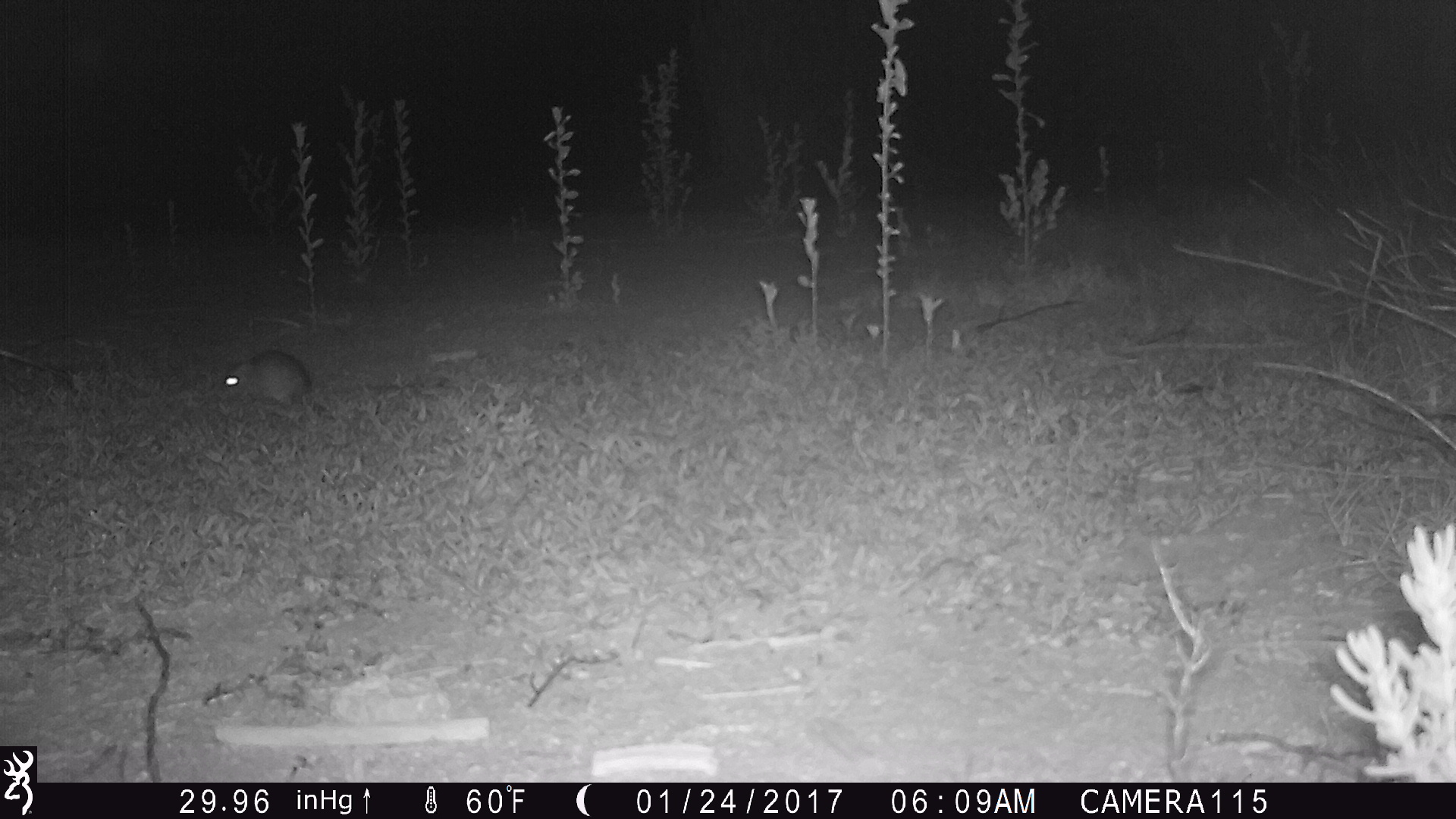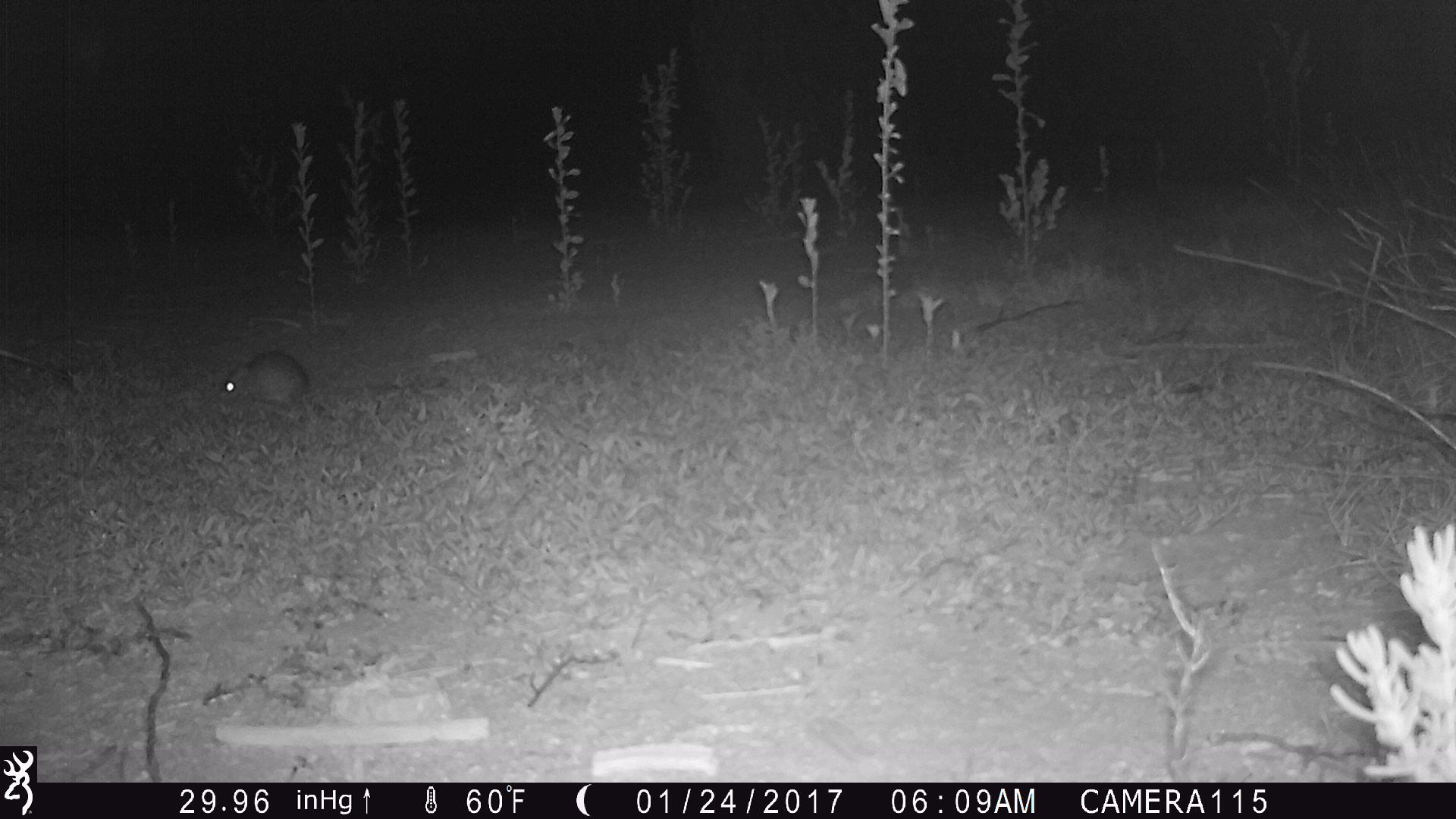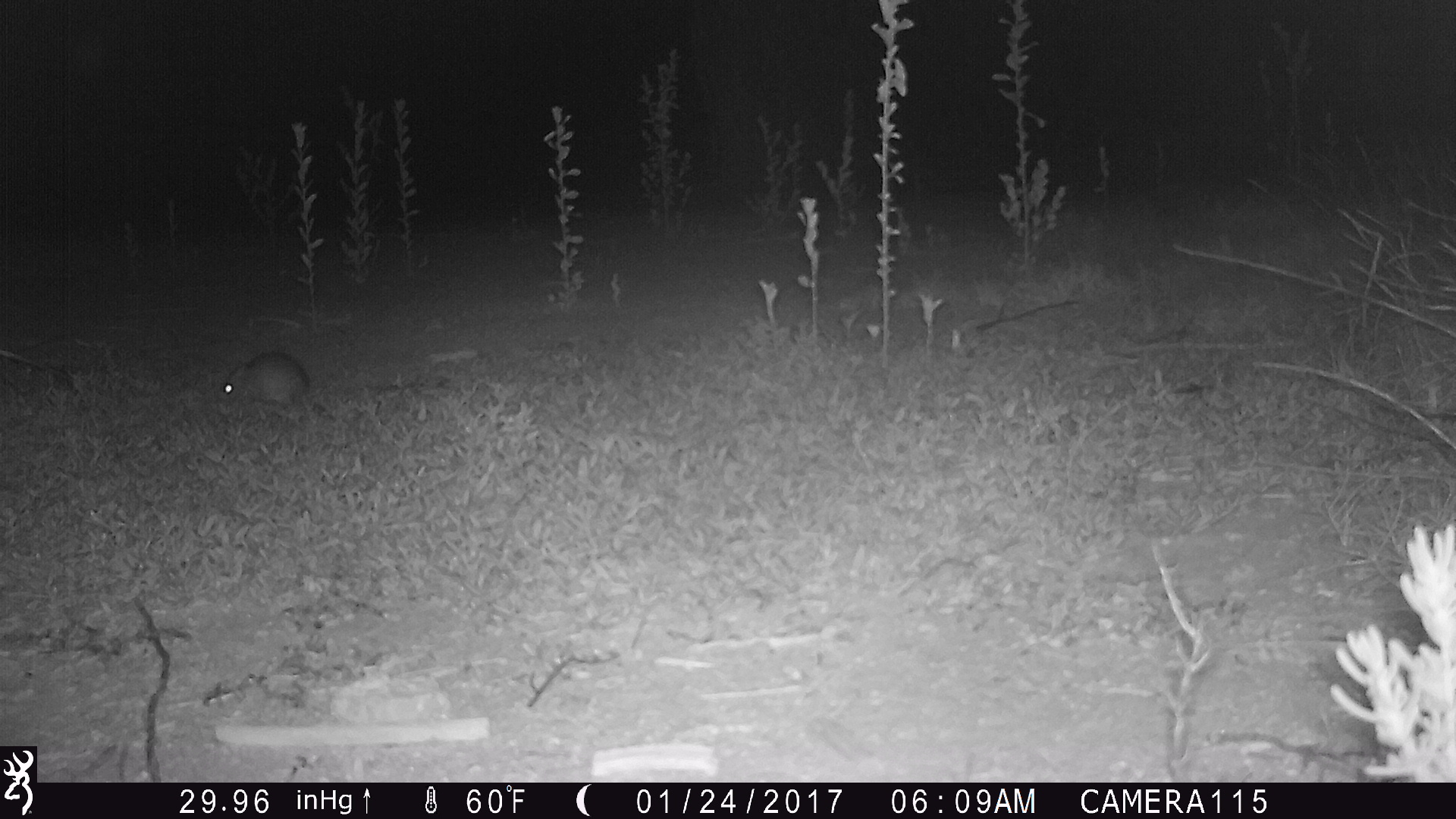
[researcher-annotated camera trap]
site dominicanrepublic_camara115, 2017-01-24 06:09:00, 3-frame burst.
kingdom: Animalia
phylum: Chordata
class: Mammalia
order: Rodentia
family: Muridae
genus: Rattus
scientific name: Rattus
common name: rat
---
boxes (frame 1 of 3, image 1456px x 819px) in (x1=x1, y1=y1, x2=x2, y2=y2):
rat: (x1=214, y1=347, x2=313, y2=418)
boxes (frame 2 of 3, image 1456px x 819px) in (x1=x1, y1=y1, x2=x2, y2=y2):
rat: (x1=215, y1=348, x2=312, y2=419)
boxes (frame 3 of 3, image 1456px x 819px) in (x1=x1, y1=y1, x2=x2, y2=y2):
rat: (x1=214, y1=348, x2=316, y2=420)